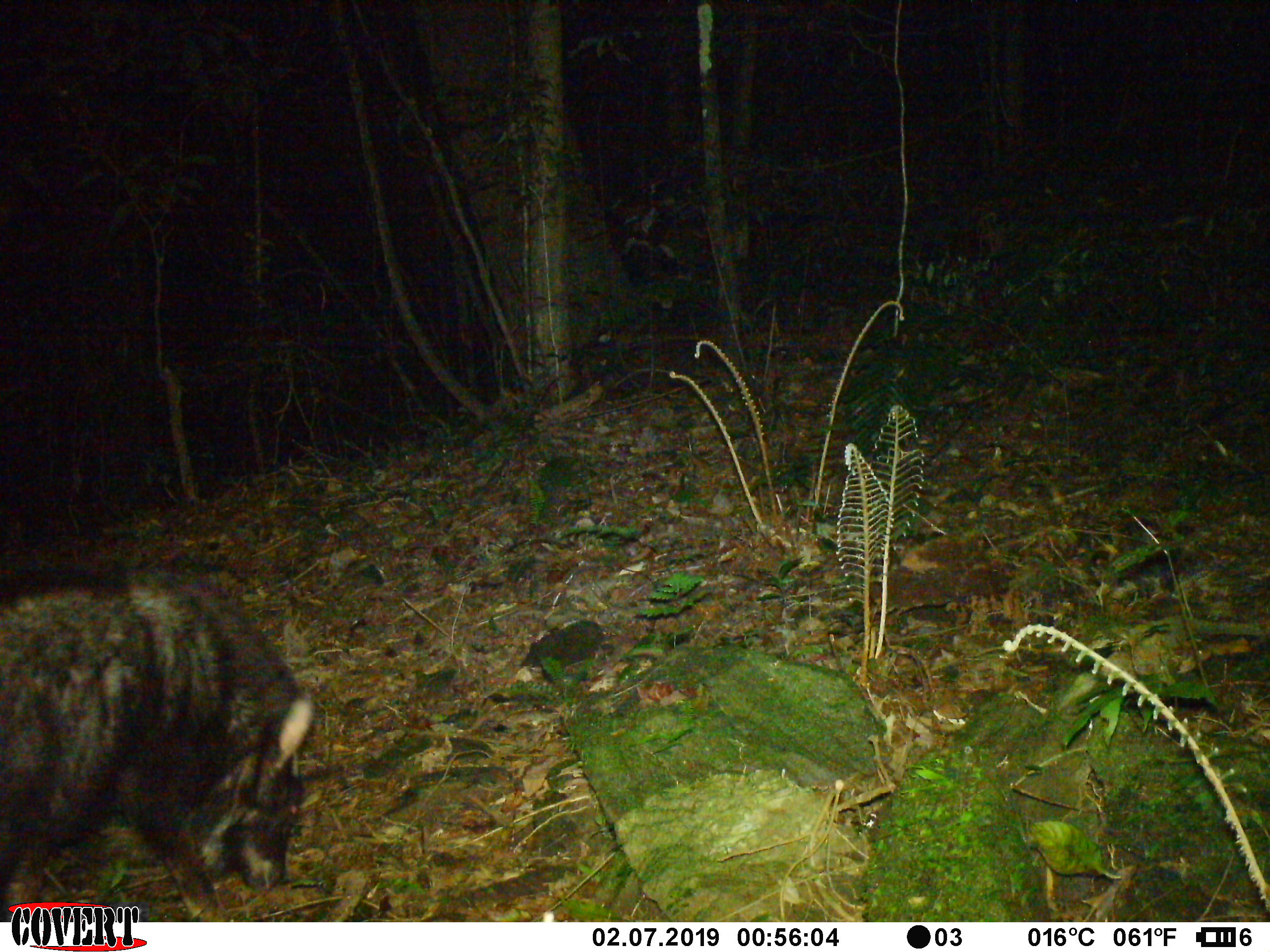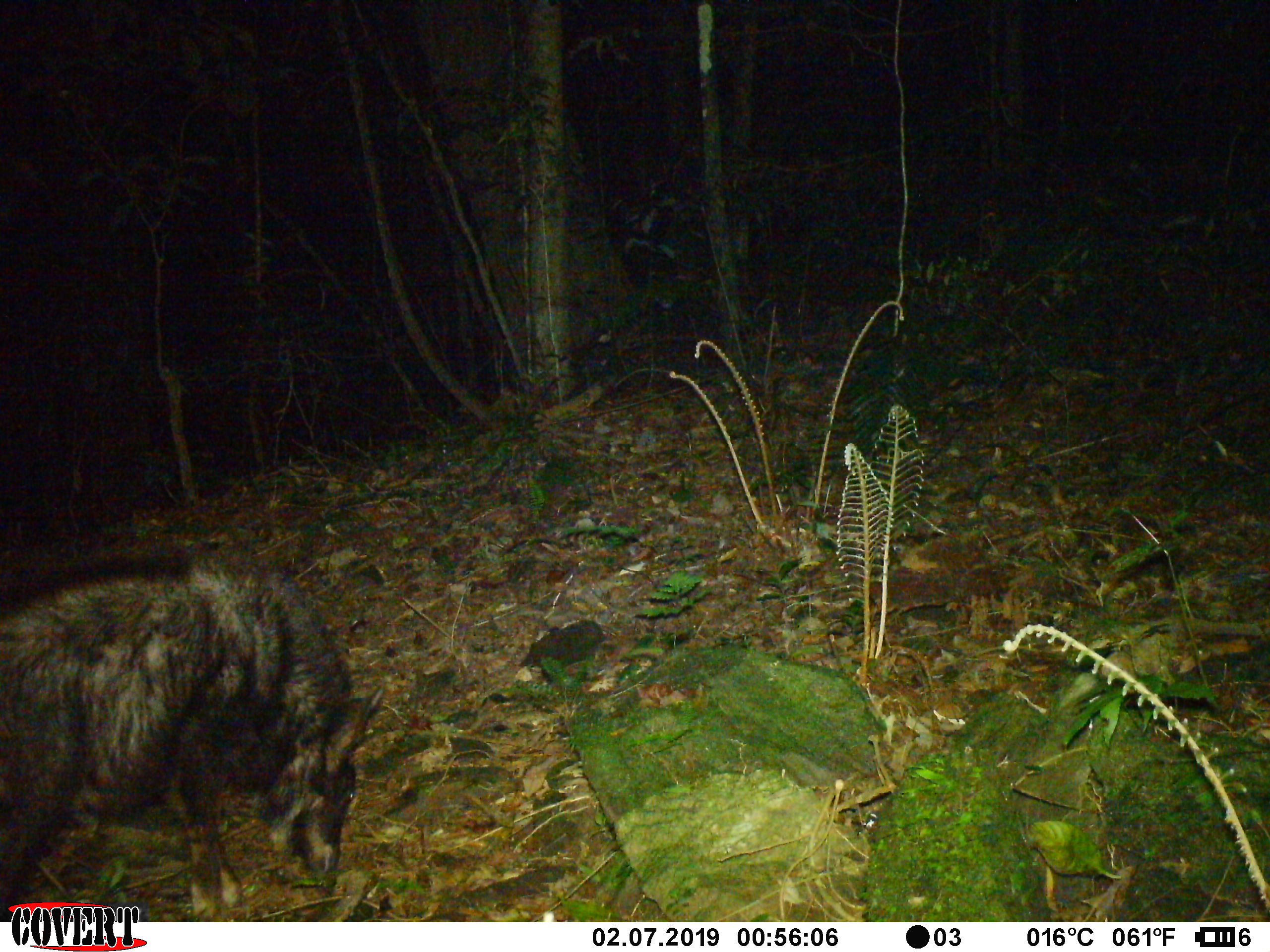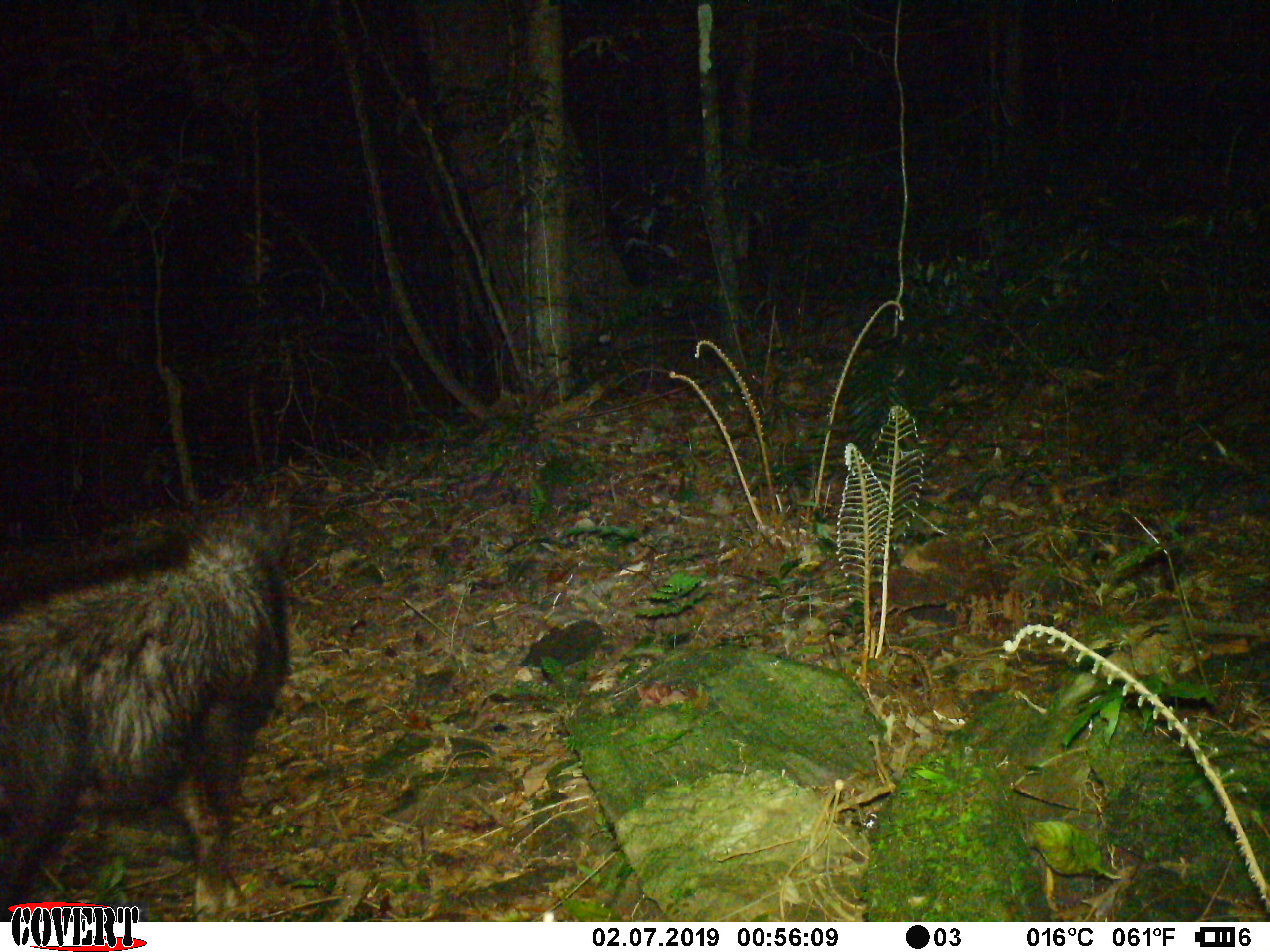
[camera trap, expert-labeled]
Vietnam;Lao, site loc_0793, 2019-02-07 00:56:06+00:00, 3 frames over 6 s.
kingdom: Animalia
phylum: Chordata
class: Mammalia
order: Artiodactyla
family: Bovidae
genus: Capricornis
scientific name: Capricornis sumatraensis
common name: chinese serow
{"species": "chinese serow (Capricornis sumatraensis)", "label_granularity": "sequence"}